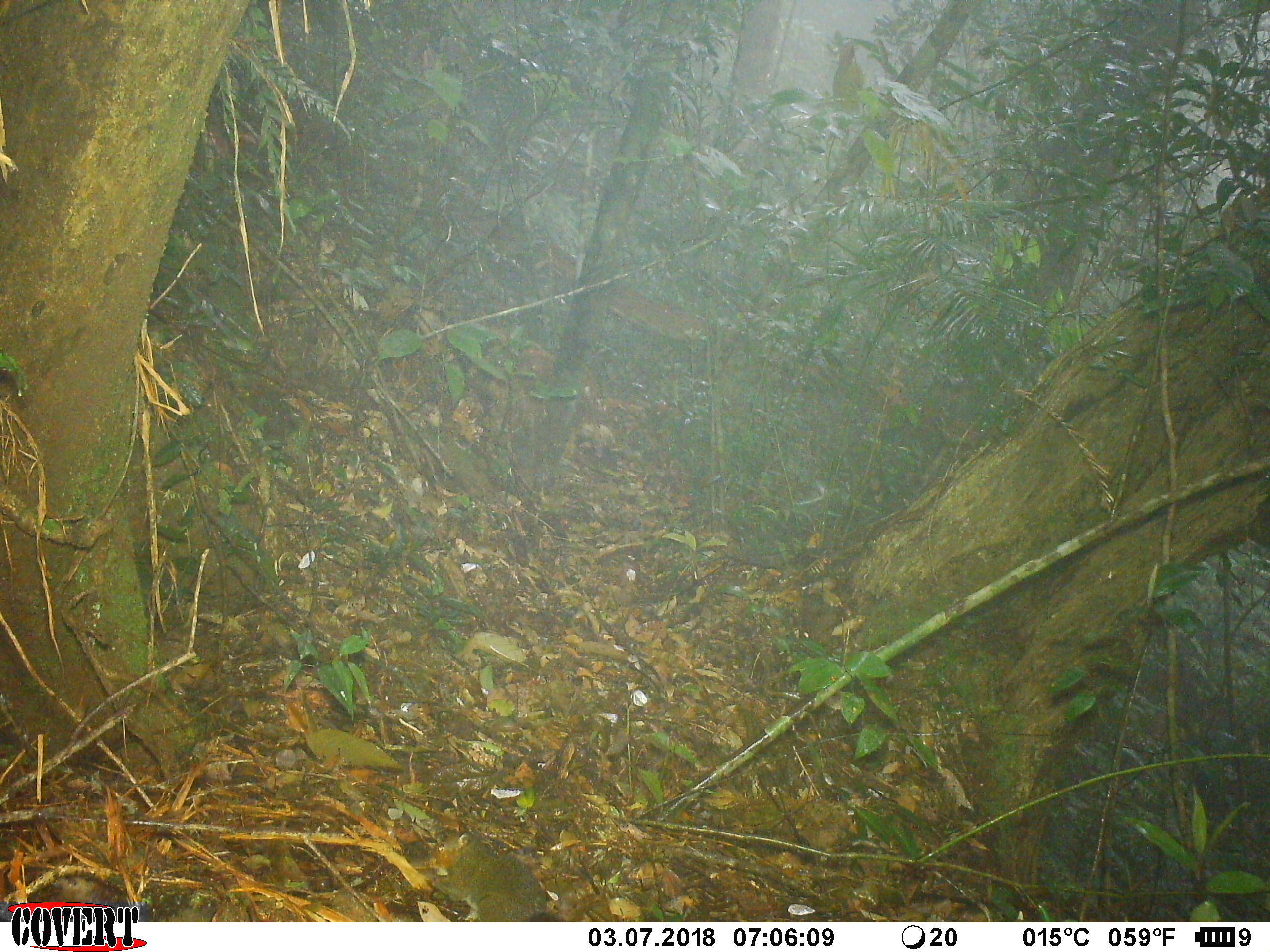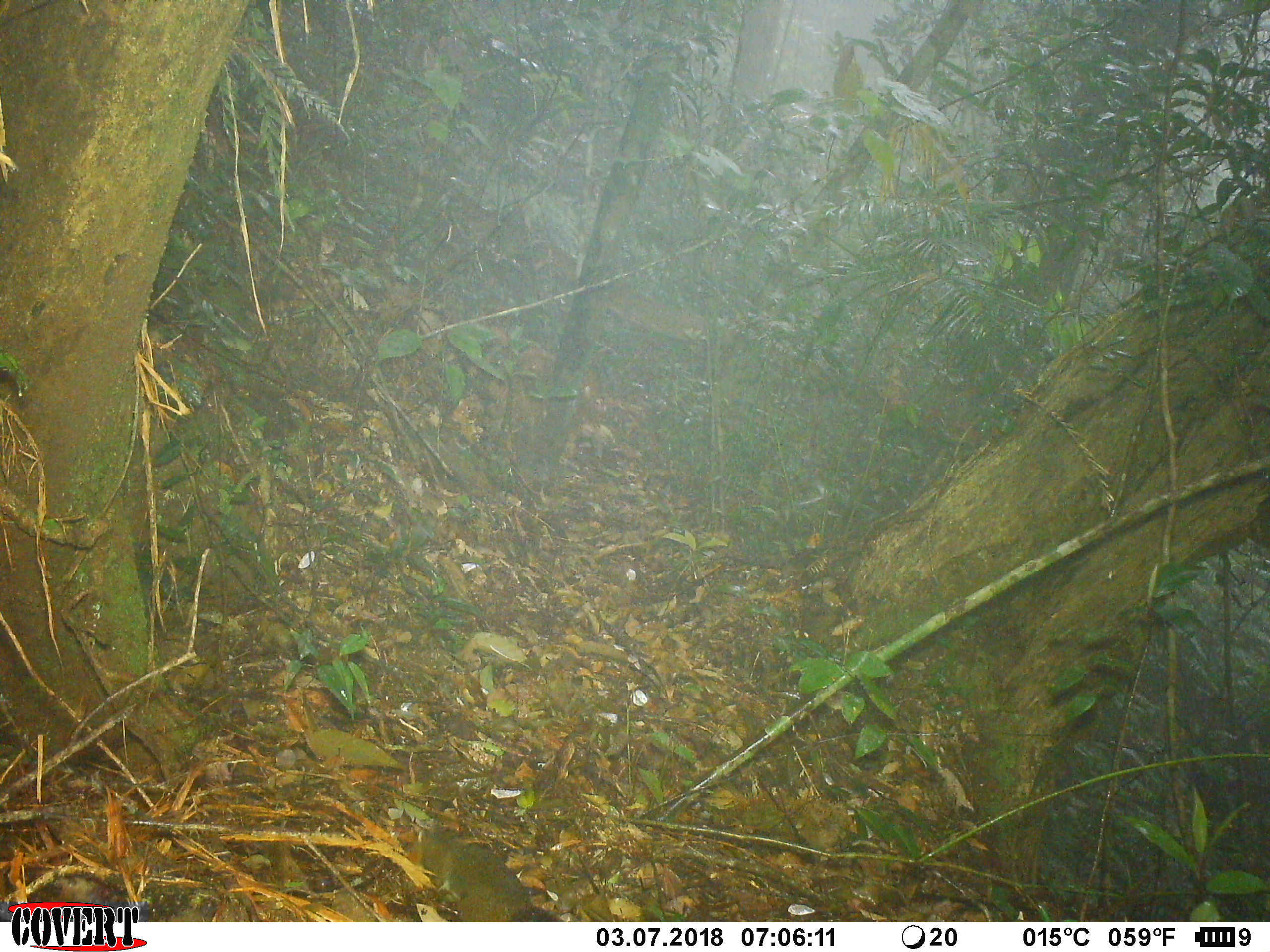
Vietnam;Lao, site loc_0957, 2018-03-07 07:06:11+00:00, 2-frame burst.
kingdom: Animalia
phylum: Chordata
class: Mammalia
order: Rodentia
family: Sciuridae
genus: Dremomys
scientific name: Dremomys rufigenis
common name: red-cheeked squirrel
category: red cheeked squirrel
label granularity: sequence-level